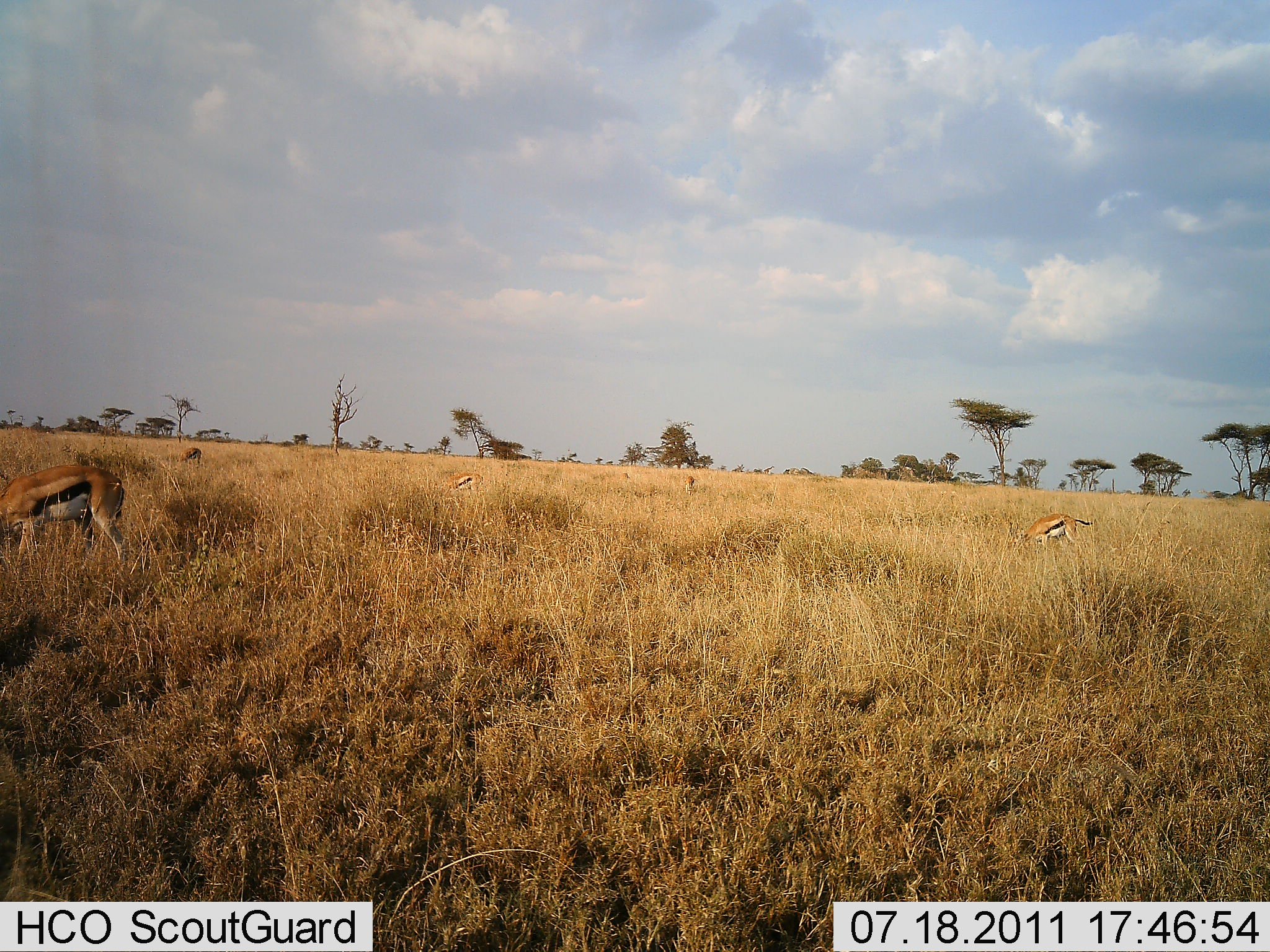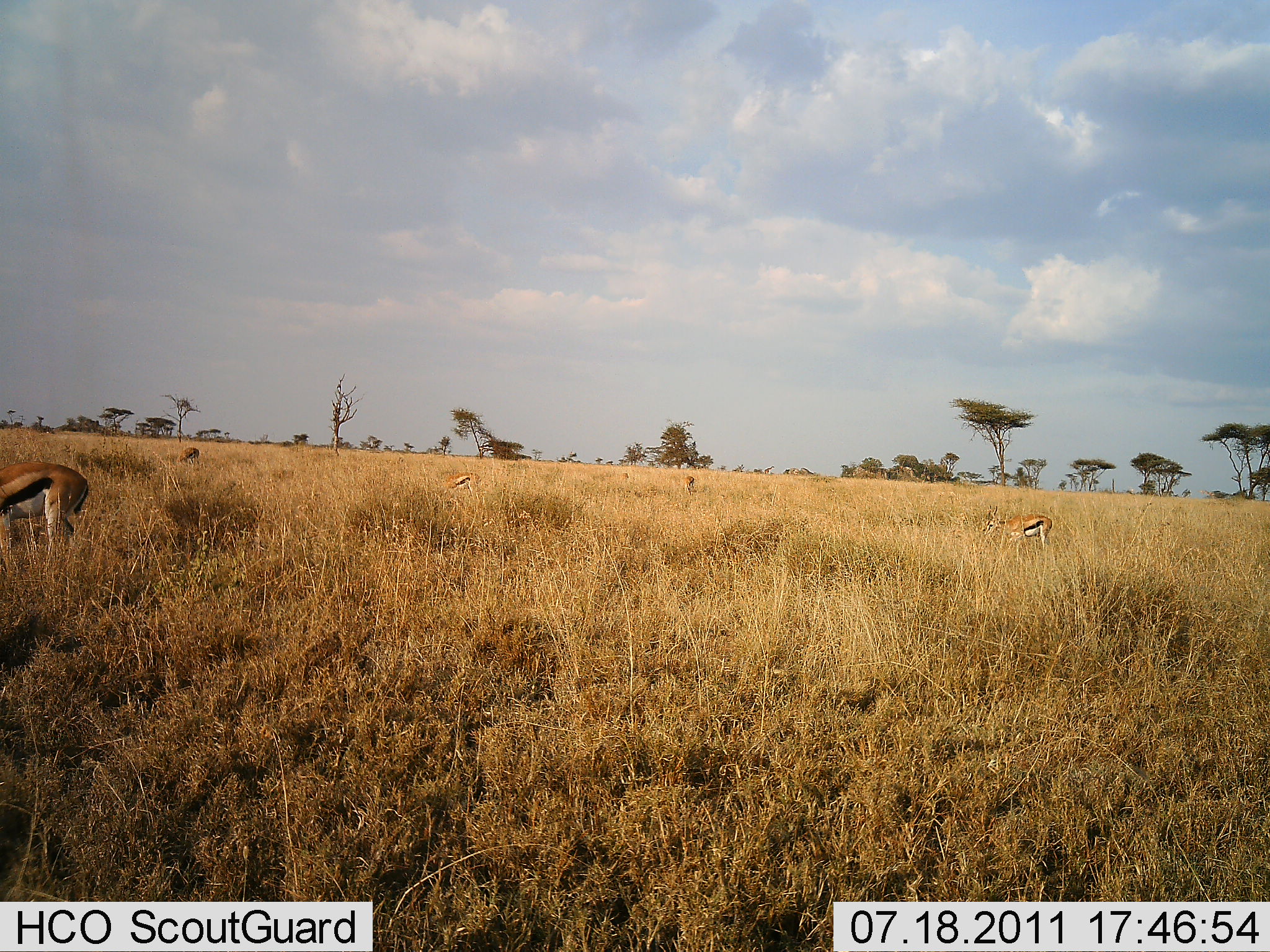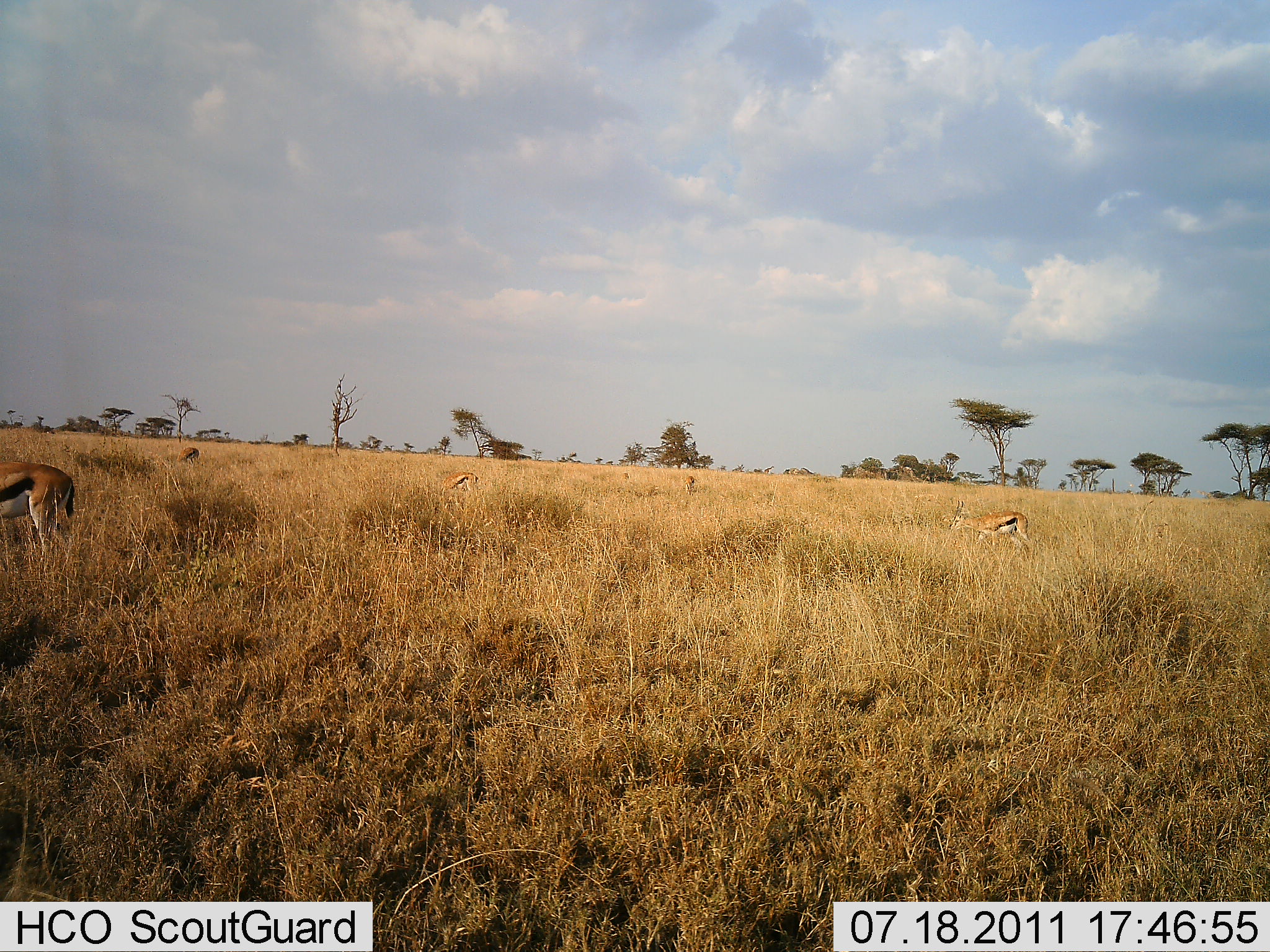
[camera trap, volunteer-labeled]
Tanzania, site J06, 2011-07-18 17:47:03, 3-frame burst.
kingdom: Animalia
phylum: Chordata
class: Mammalia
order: Artiodactyla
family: Bovidae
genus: Eudorcas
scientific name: Eudorcas thomsonii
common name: thomson's gazelle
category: gazellethomsons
Gazellethomsons (thomson's gazelle) (Eudorcas thomsonii), count 4. Behavior (volunteer vote fractions): standing 0%, resting 0%, moving 30%, interacting 0%. Young present (vote fraction): 0%. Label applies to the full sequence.